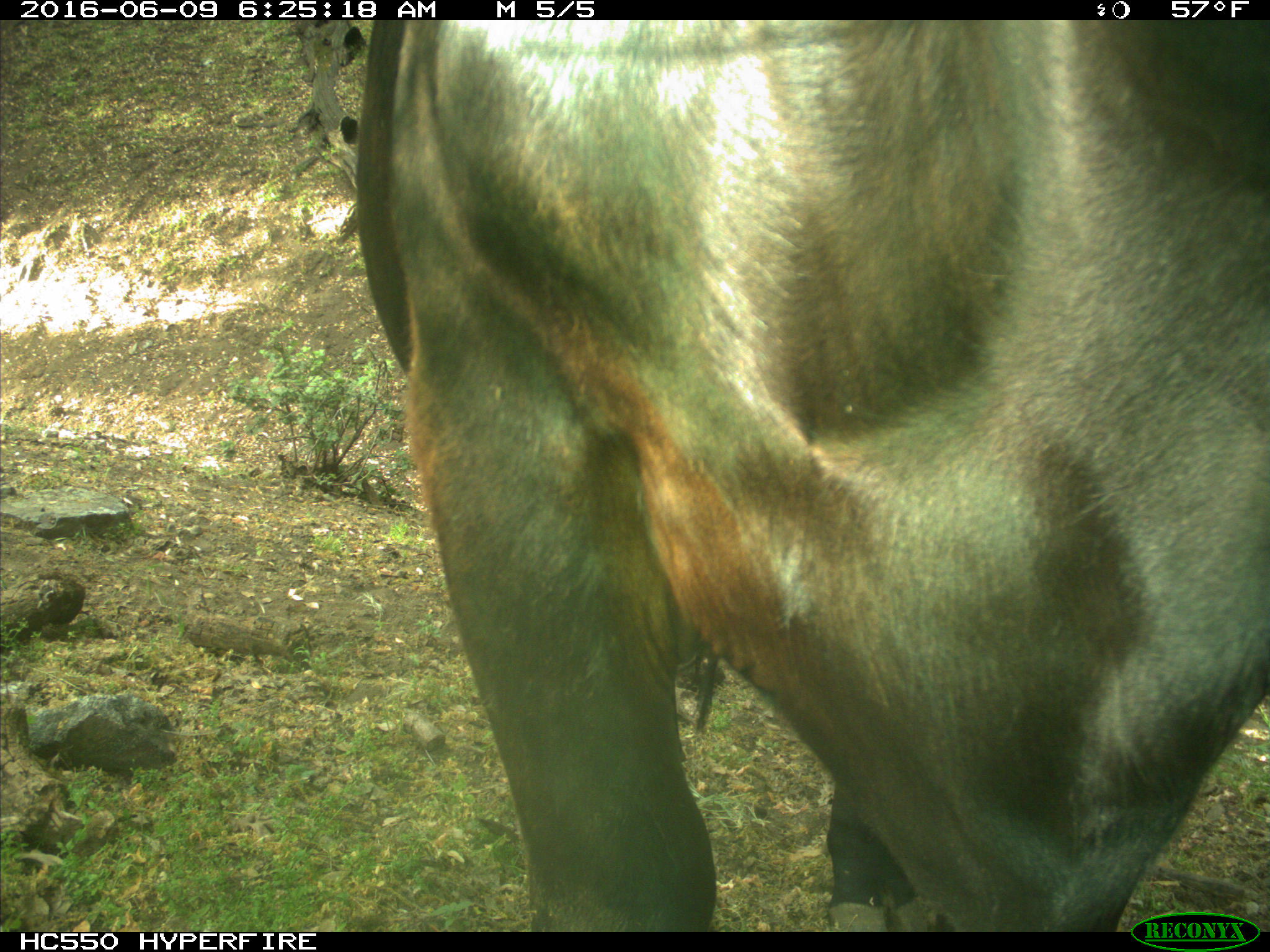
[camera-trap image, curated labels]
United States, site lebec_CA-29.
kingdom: Animalia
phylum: Chordata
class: Mammalia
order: Artiodactyla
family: Bovidae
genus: Bos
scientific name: Bos taurus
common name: domestic cow